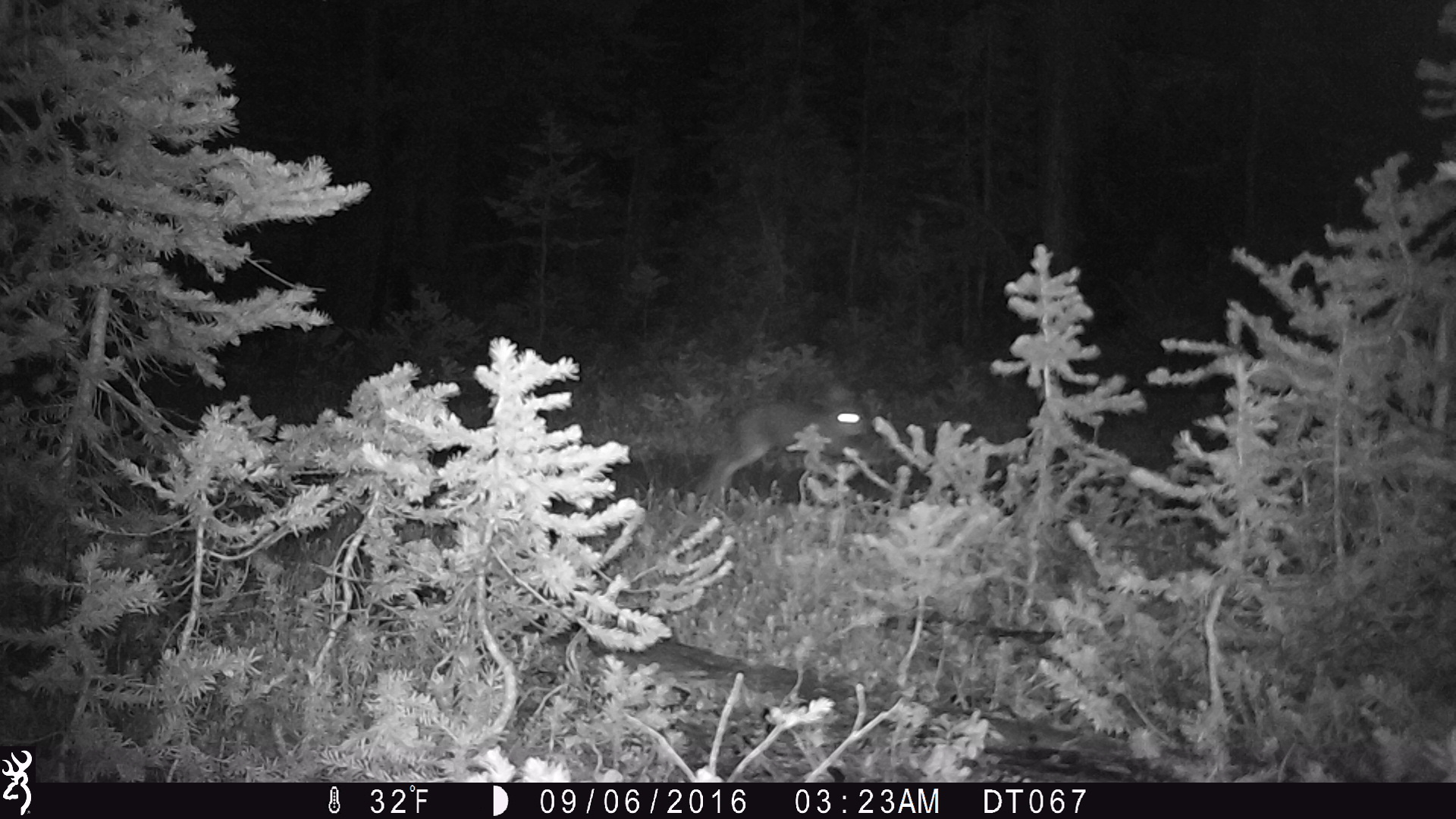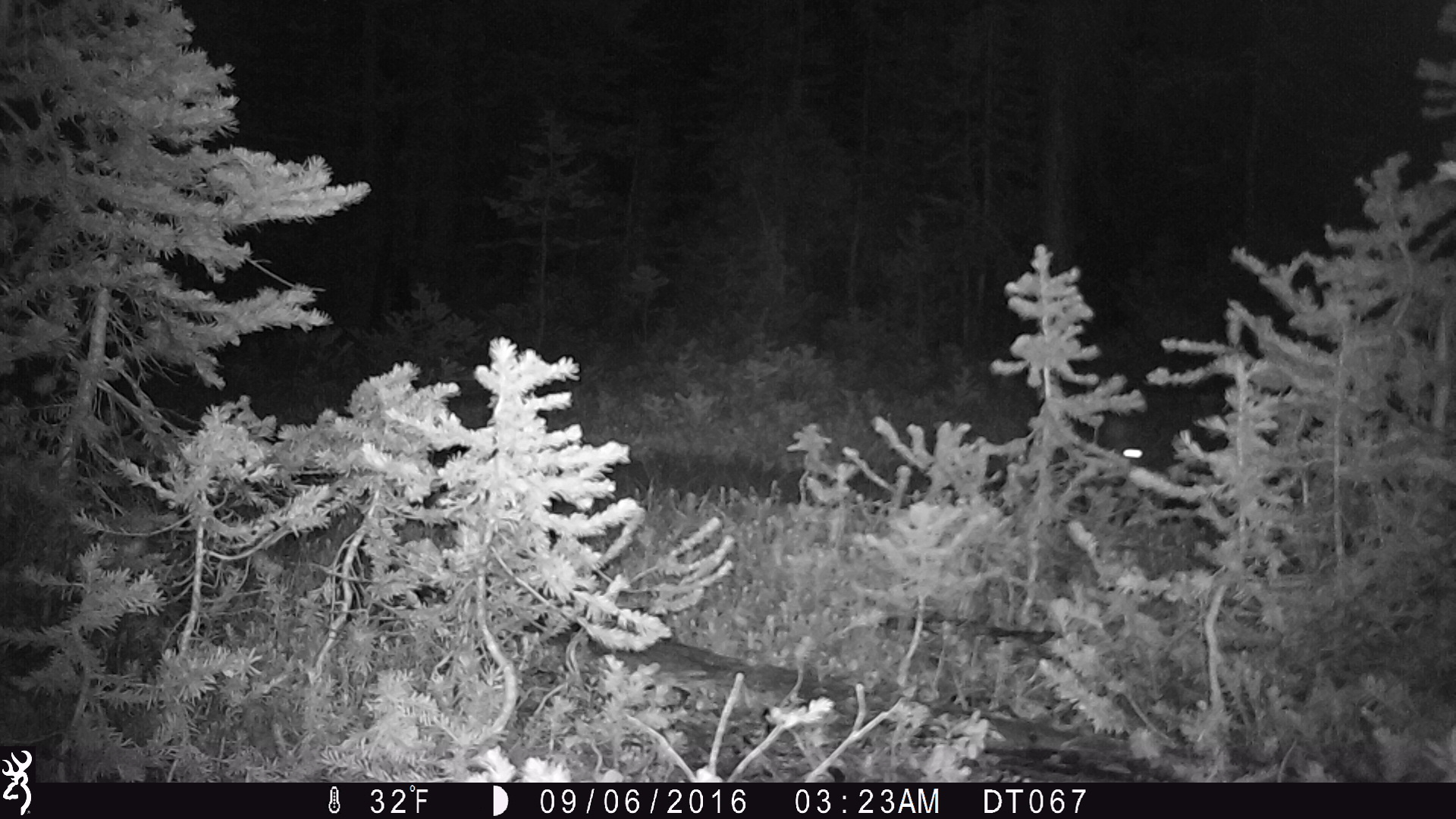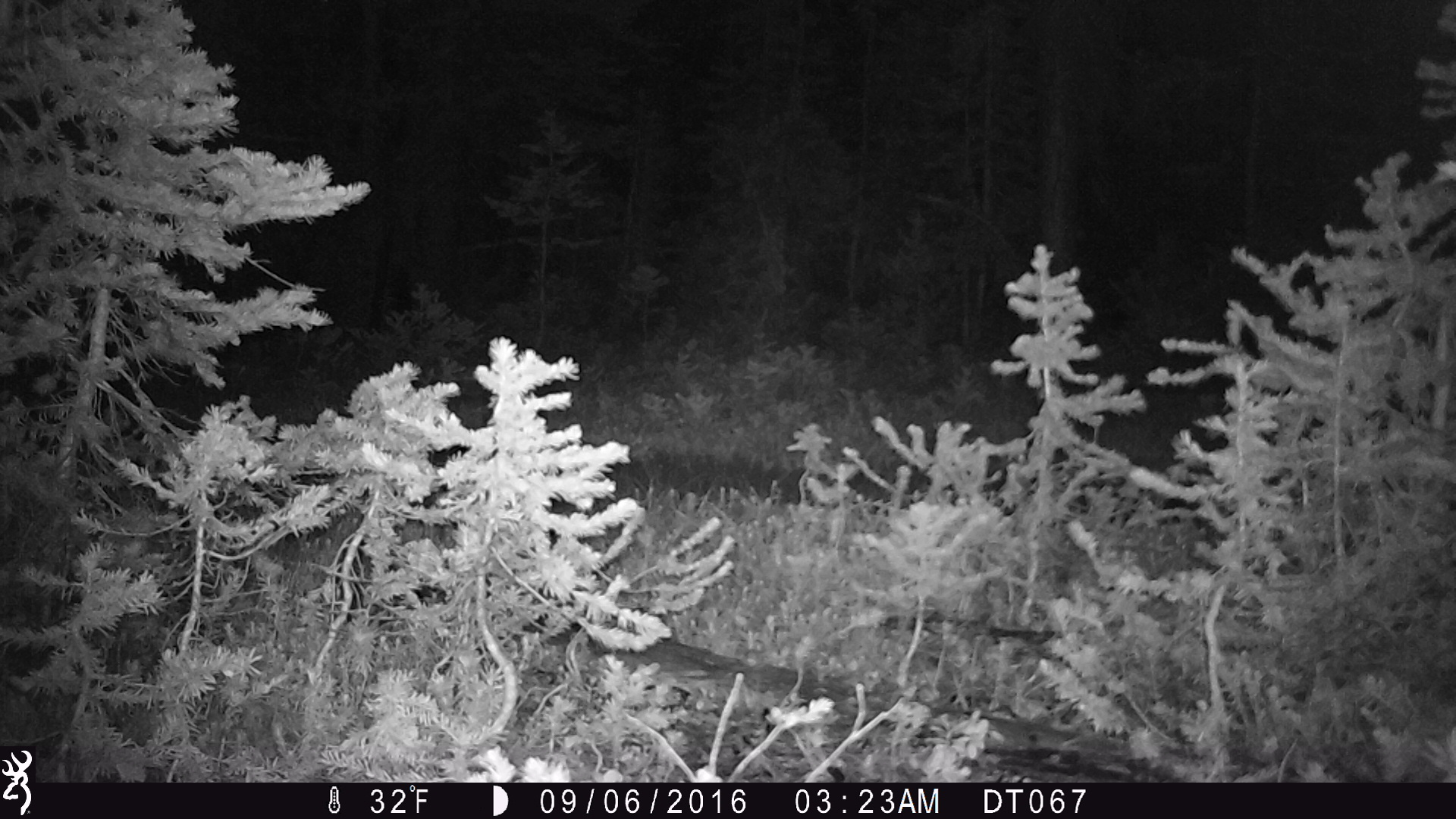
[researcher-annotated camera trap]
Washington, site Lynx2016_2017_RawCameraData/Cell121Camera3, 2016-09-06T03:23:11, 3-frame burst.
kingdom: Animalia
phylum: Chordata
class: Mammalia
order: Lagomorpha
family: Leporidae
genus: Lepus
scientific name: Lepus americanus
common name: snowshoe hare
Lepus americanus (snowshoe hare). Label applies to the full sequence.